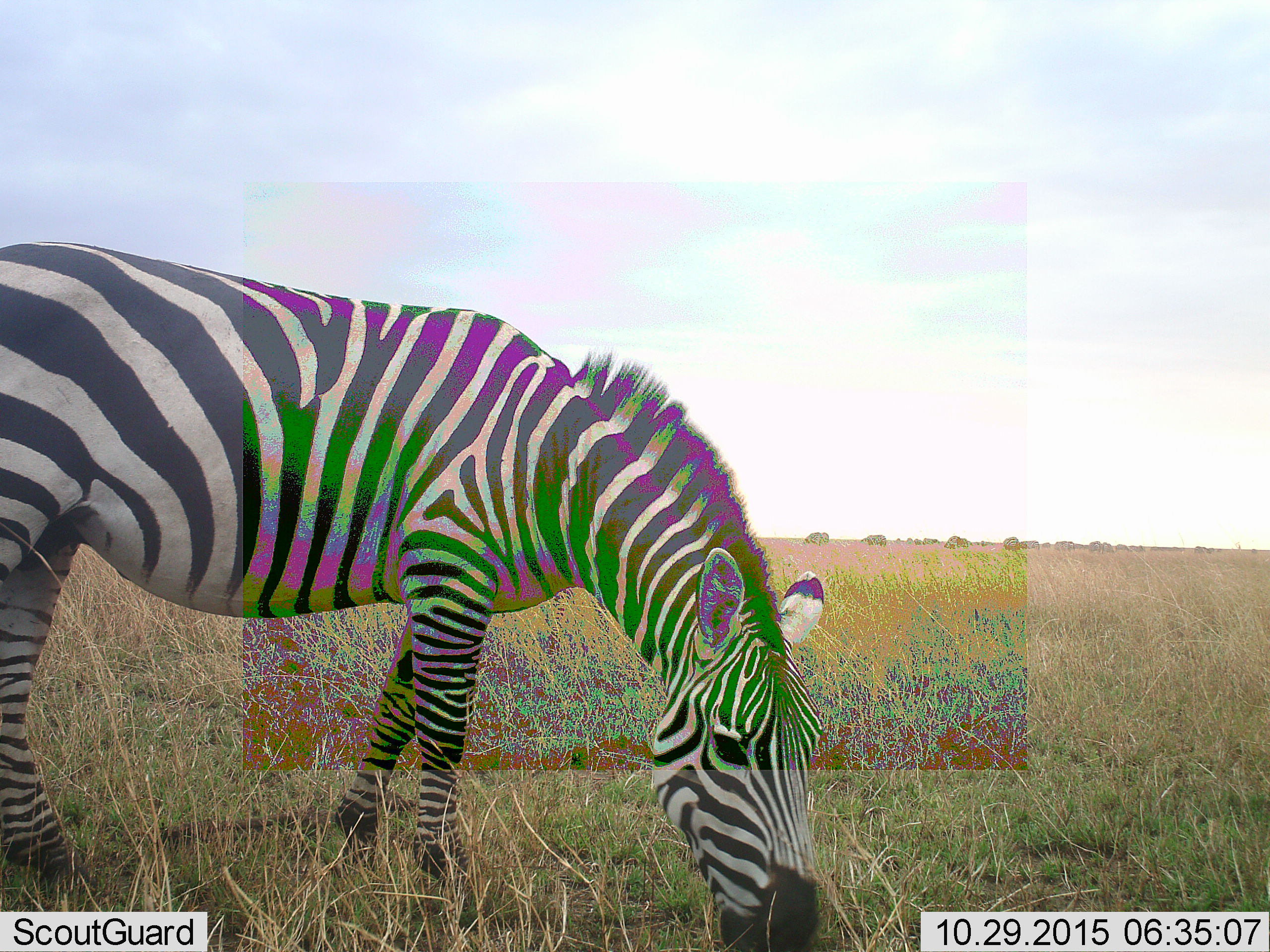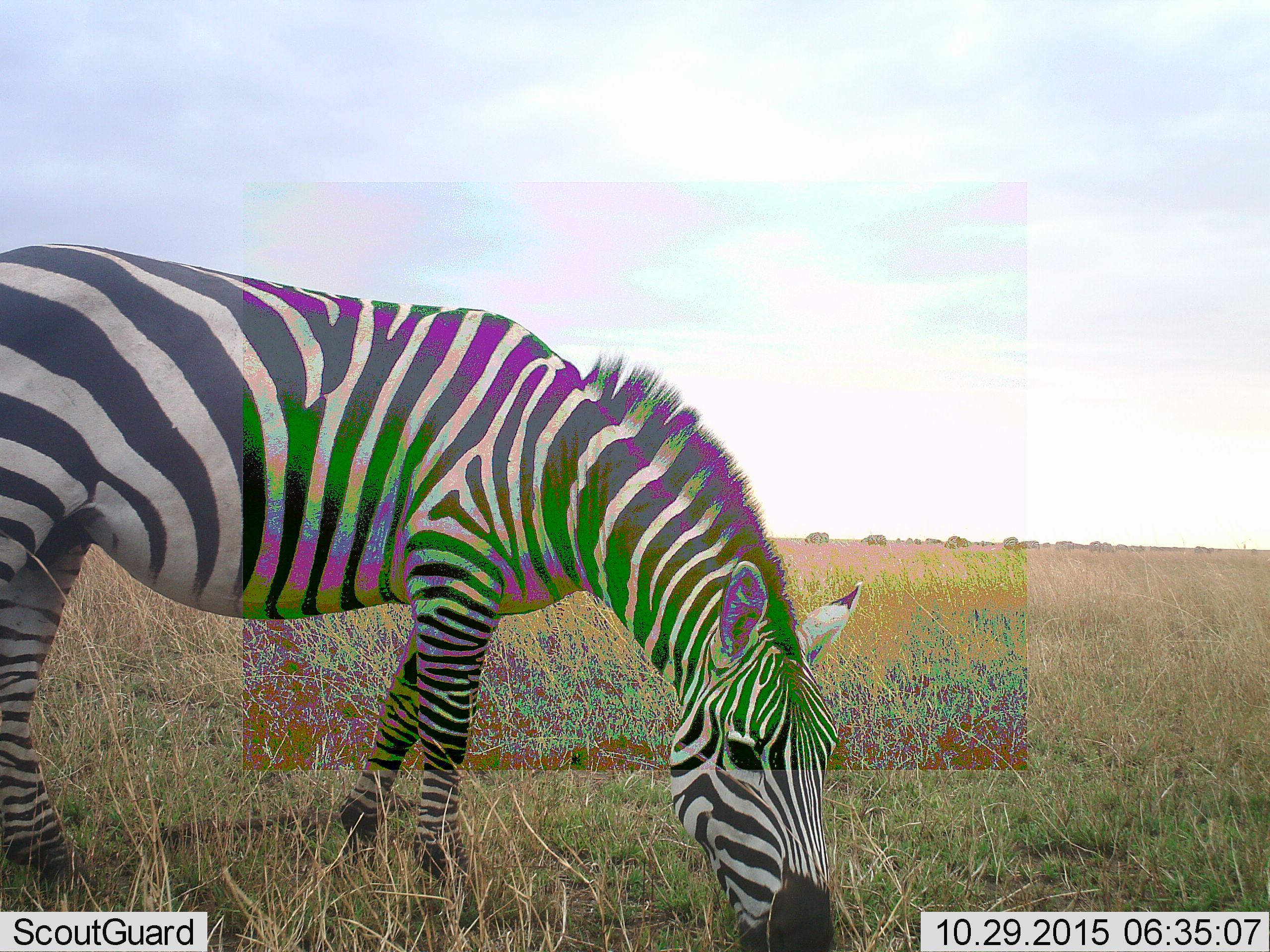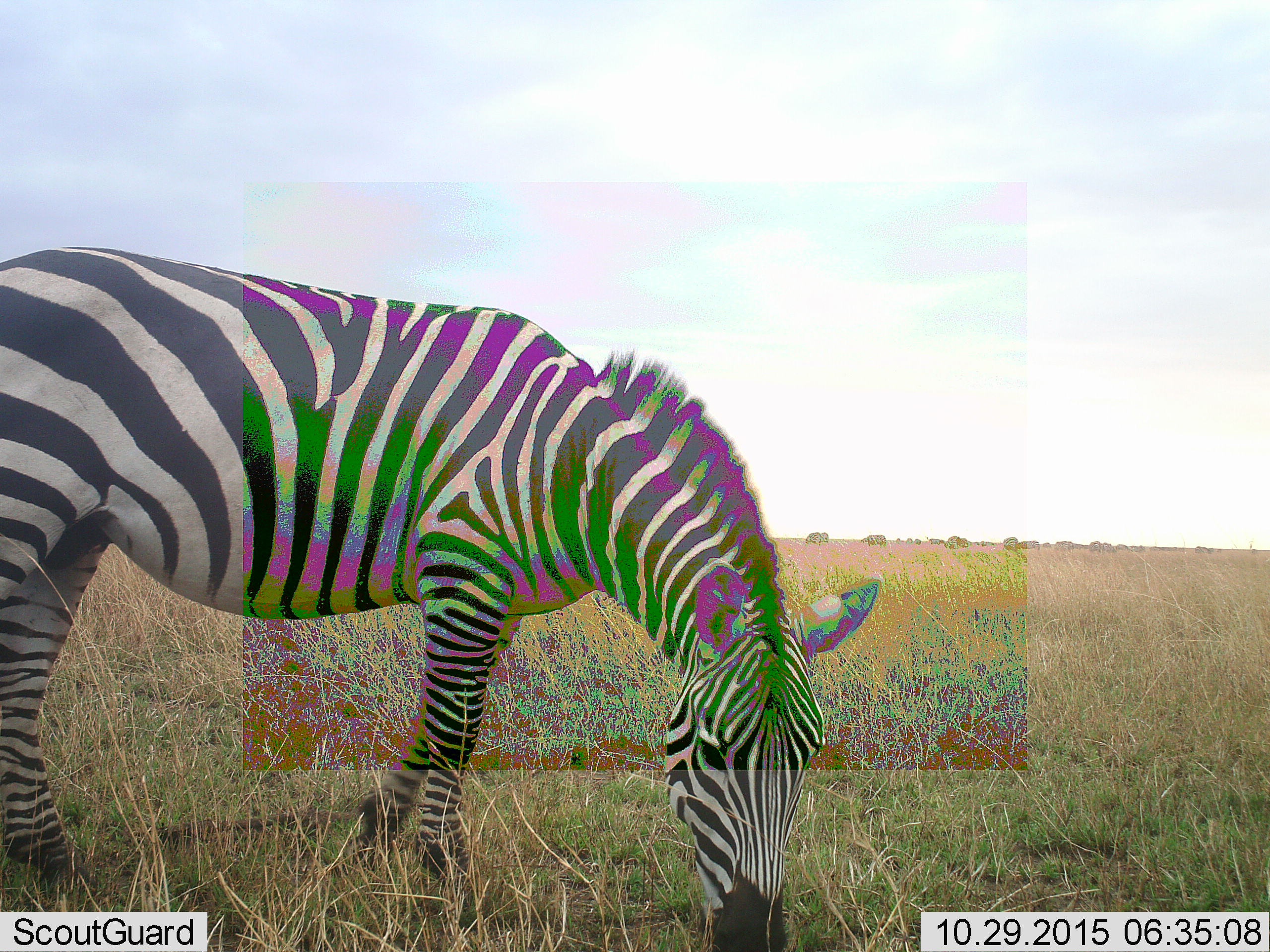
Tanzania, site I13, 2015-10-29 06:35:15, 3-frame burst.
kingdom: Animalia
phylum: Chordata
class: Mammalia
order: Perissodactyla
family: Equidae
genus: Equus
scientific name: Equus quagga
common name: plains zebra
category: zebra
Zebra (plains zebra) (Equus quagga), count 1. Behavior (volunteer vote fractions): standing 20%, resting 0%, moving 0%, interacting 0%. Young present (vote fraction): 0%. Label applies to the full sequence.